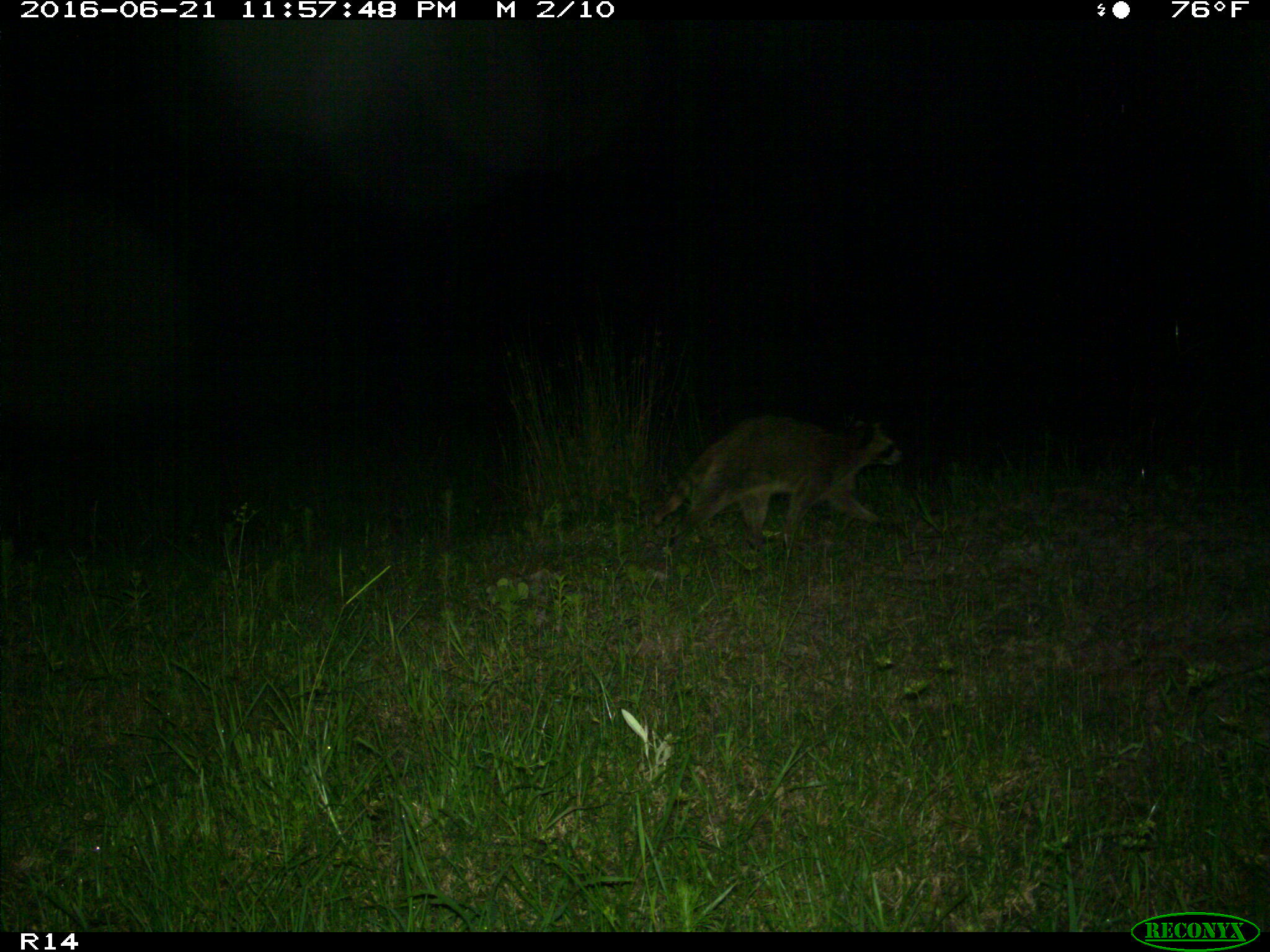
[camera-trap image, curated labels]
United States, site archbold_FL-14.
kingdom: Animalia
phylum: Chordata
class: Mammalia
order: Carnivora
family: Procyonidae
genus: Procyon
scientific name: Procyon lotor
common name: common raccoon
Procyon lotor (common raccoon).